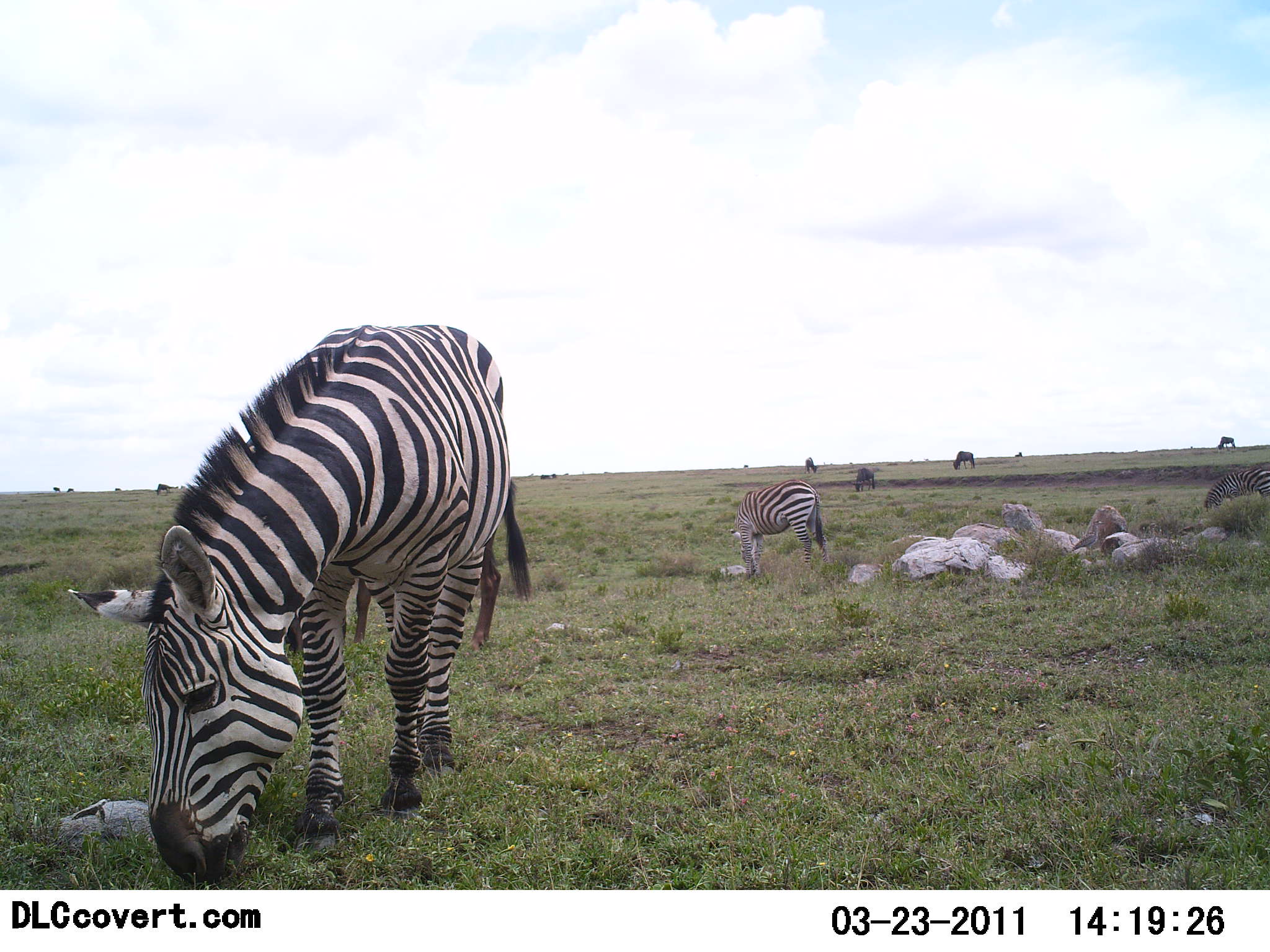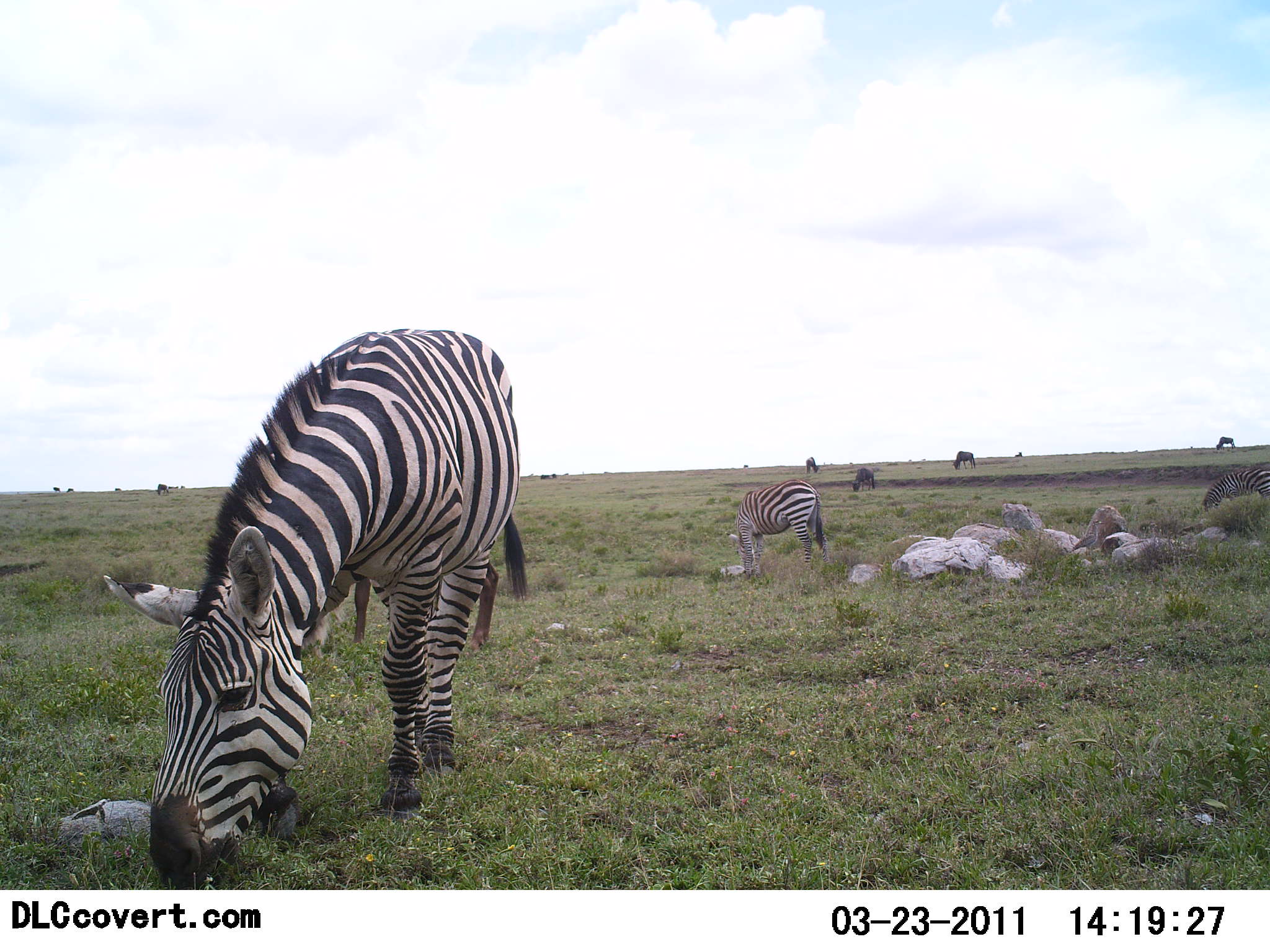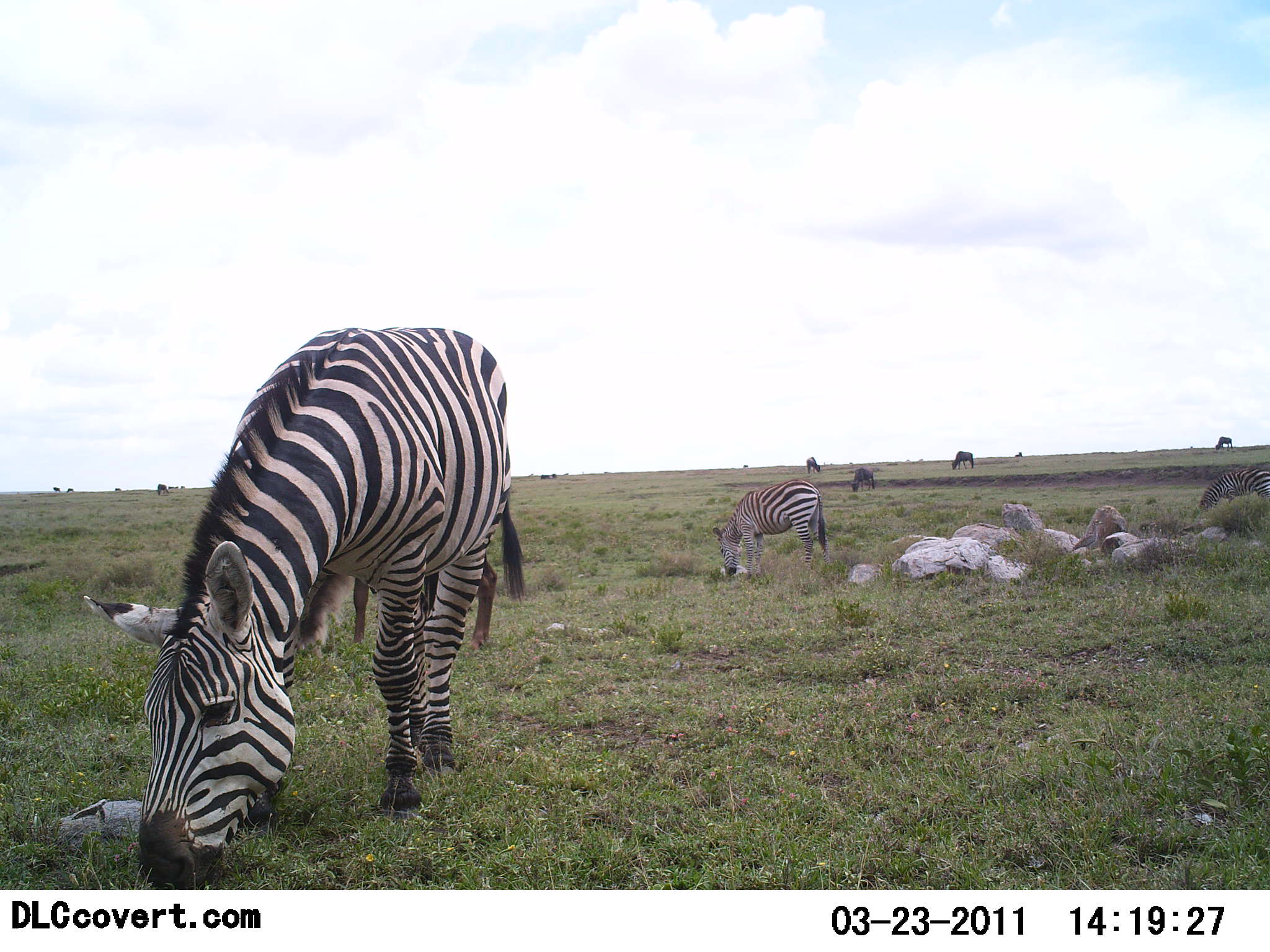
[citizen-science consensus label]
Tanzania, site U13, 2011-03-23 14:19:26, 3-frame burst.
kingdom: Animalia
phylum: Chordata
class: Mammalia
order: Perissodactyla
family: Equidae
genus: Equus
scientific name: Equus quagga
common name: plains zebra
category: zebra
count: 4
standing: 6%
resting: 0%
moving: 0%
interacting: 0%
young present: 0%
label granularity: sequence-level